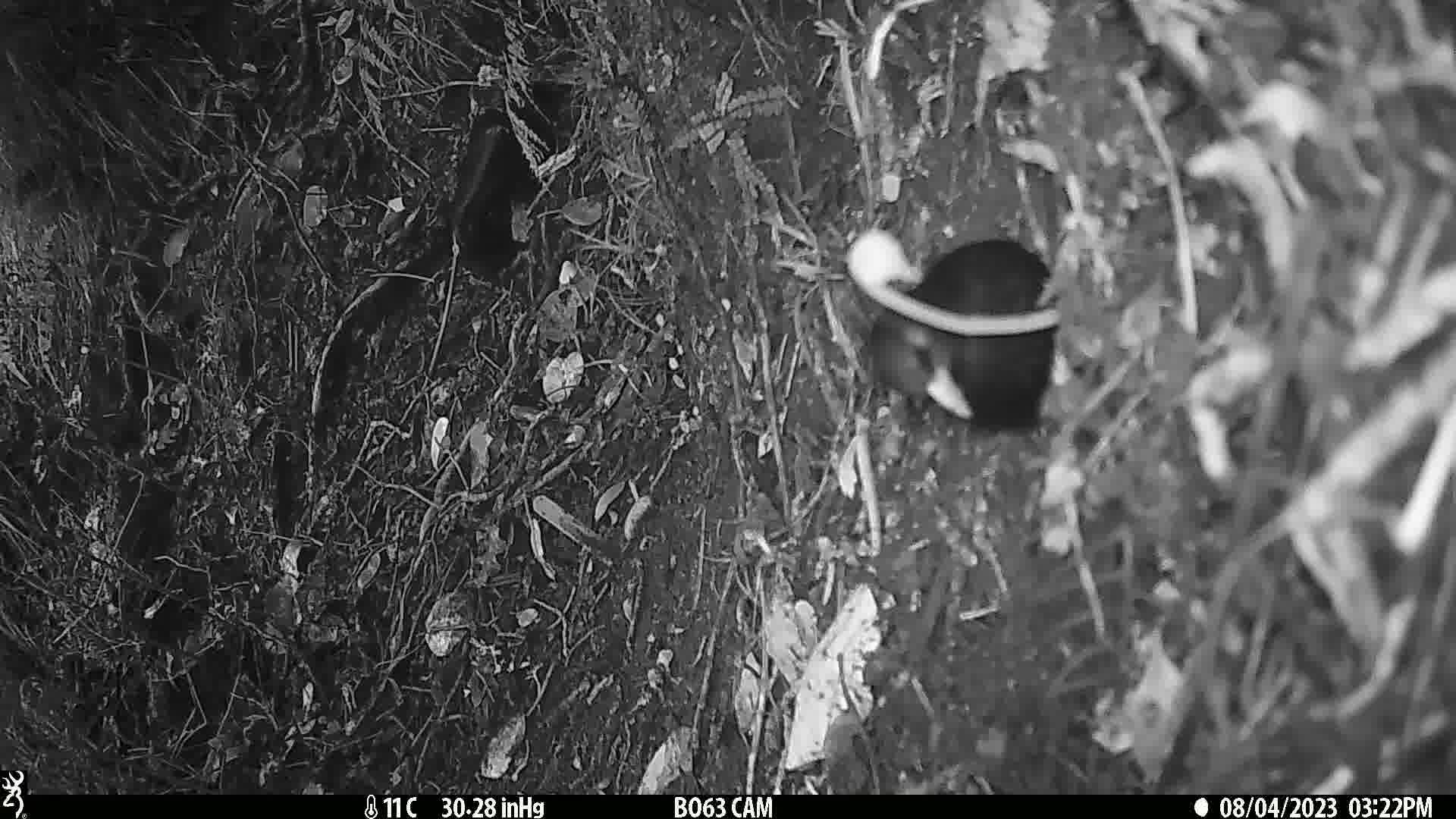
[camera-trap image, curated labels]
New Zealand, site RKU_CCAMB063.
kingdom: Animalia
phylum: Chordata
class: Aves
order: Passeriformes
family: Turdidae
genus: Turdus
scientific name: Turdus merula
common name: eurasian blackbird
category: blackbird